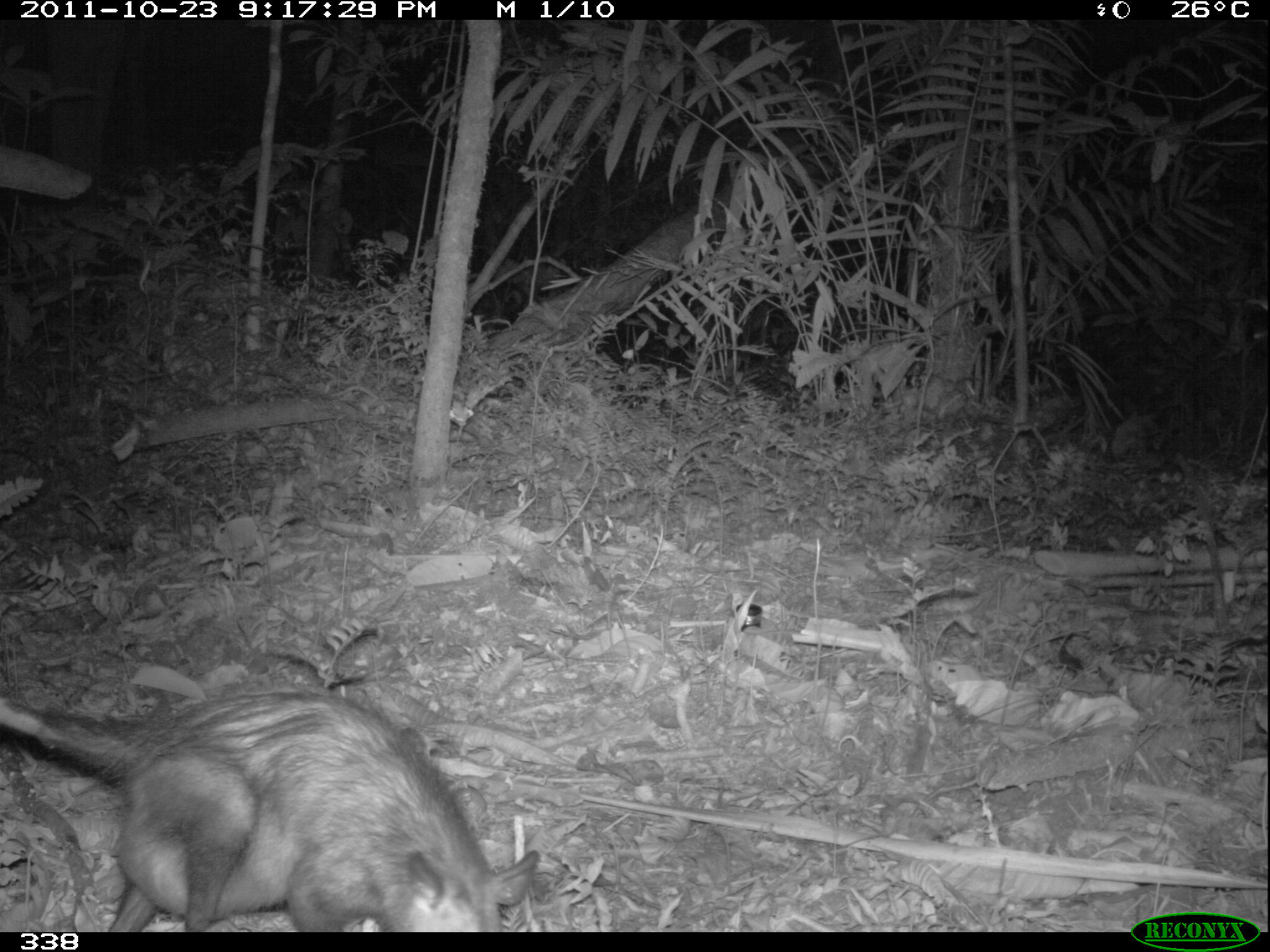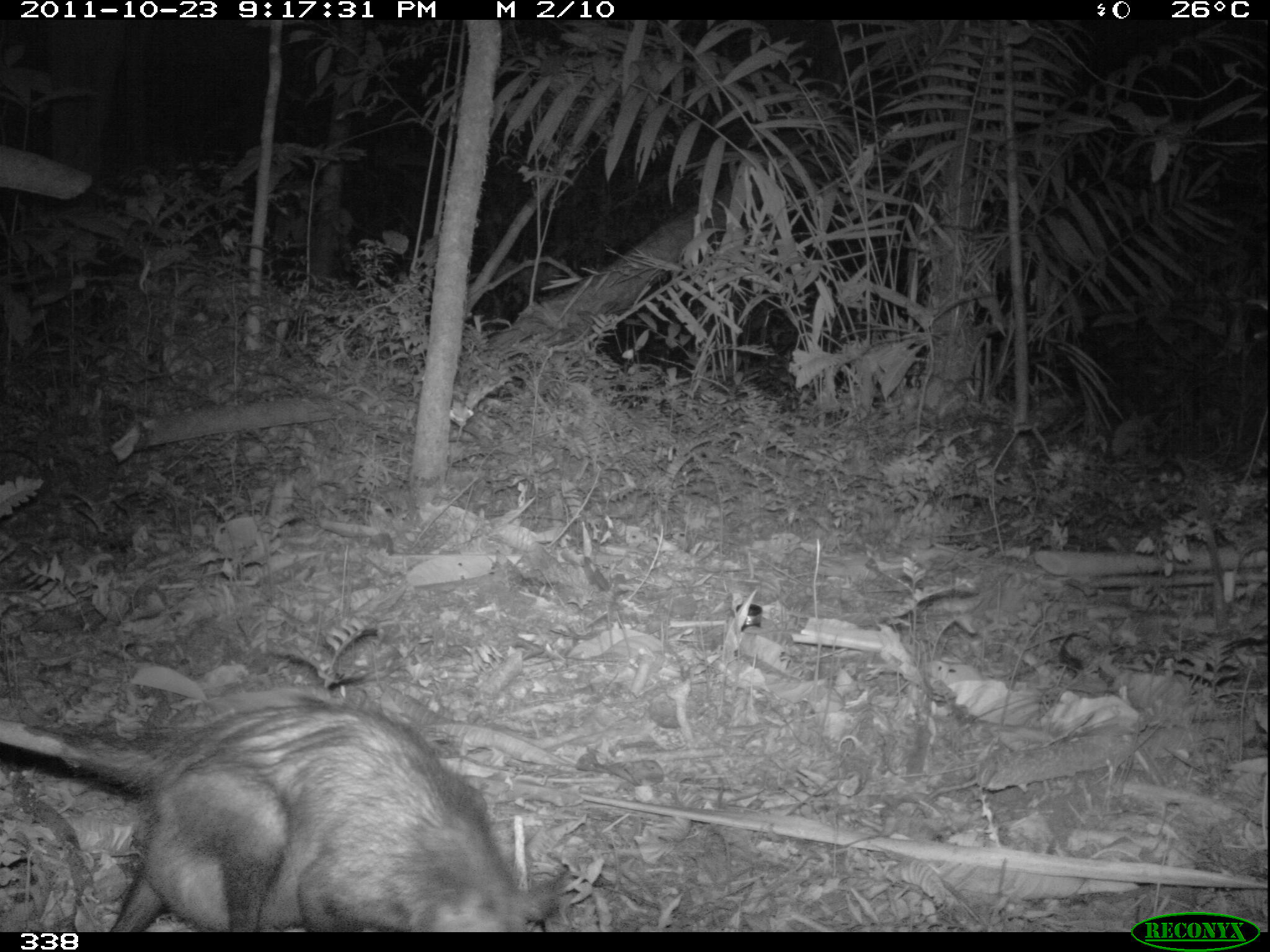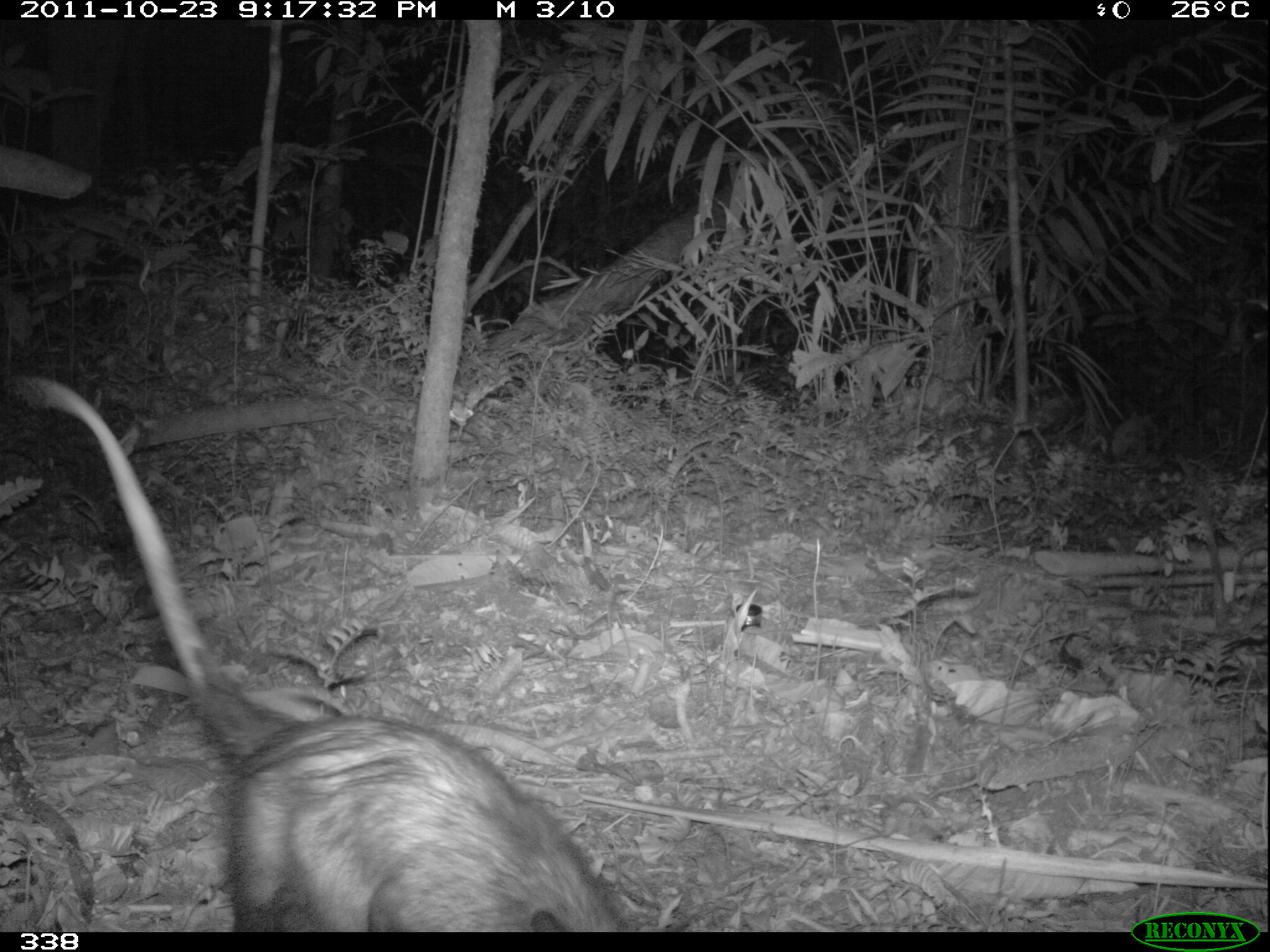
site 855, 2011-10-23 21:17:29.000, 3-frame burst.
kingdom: Animalia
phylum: Chordata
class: Mammalia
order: Didelphimorphia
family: Didelphidae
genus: Didelphis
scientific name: Didelphis marsupialis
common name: southern opossum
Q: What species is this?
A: Didelphis marsupialis (southern opossum).